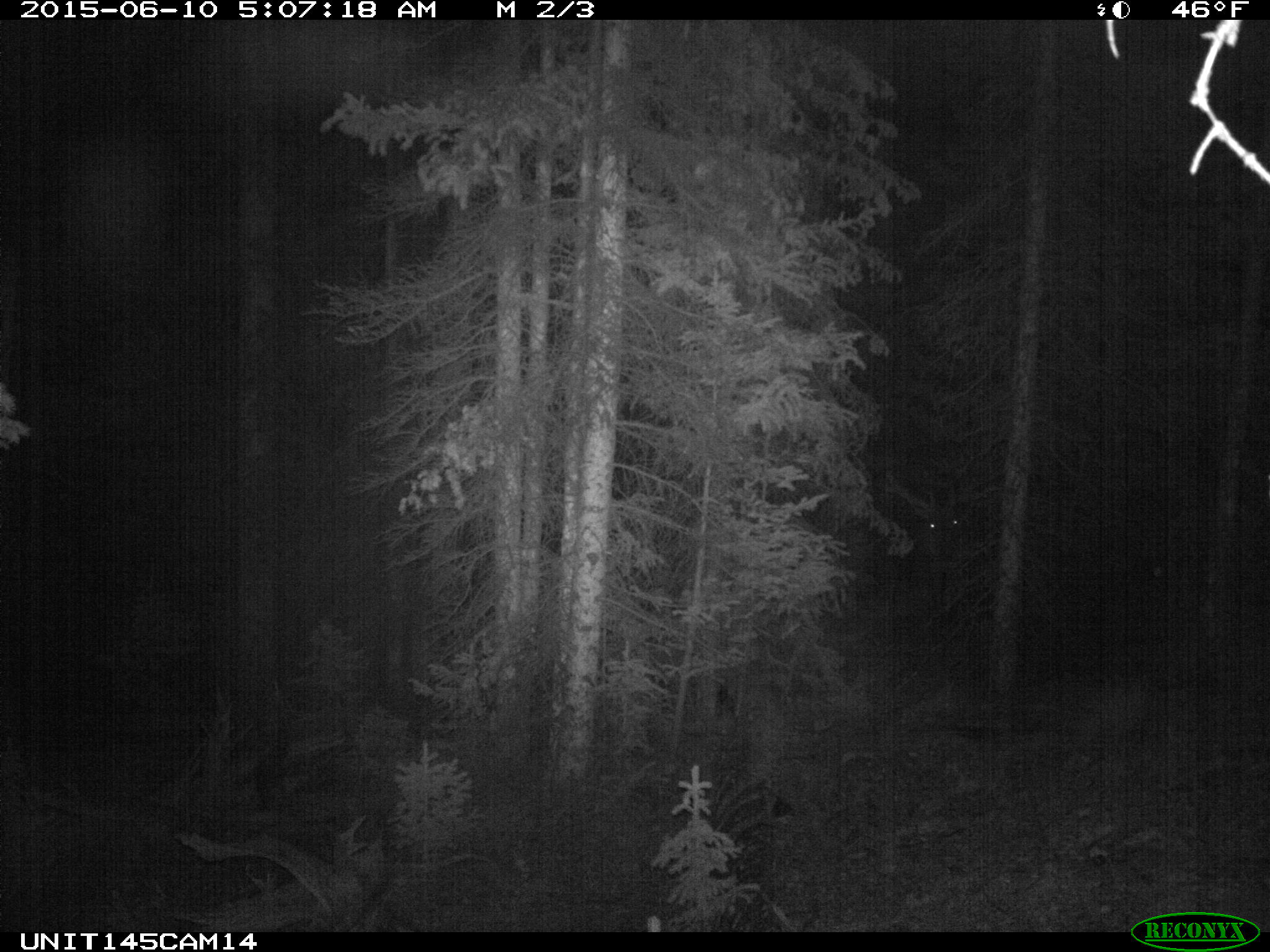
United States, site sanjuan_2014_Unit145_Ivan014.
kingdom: Animalia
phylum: Chordata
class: Mammalia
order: Artiodactyla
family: Cervidae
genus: Cervus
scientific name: Cervus elaphus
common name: red deer